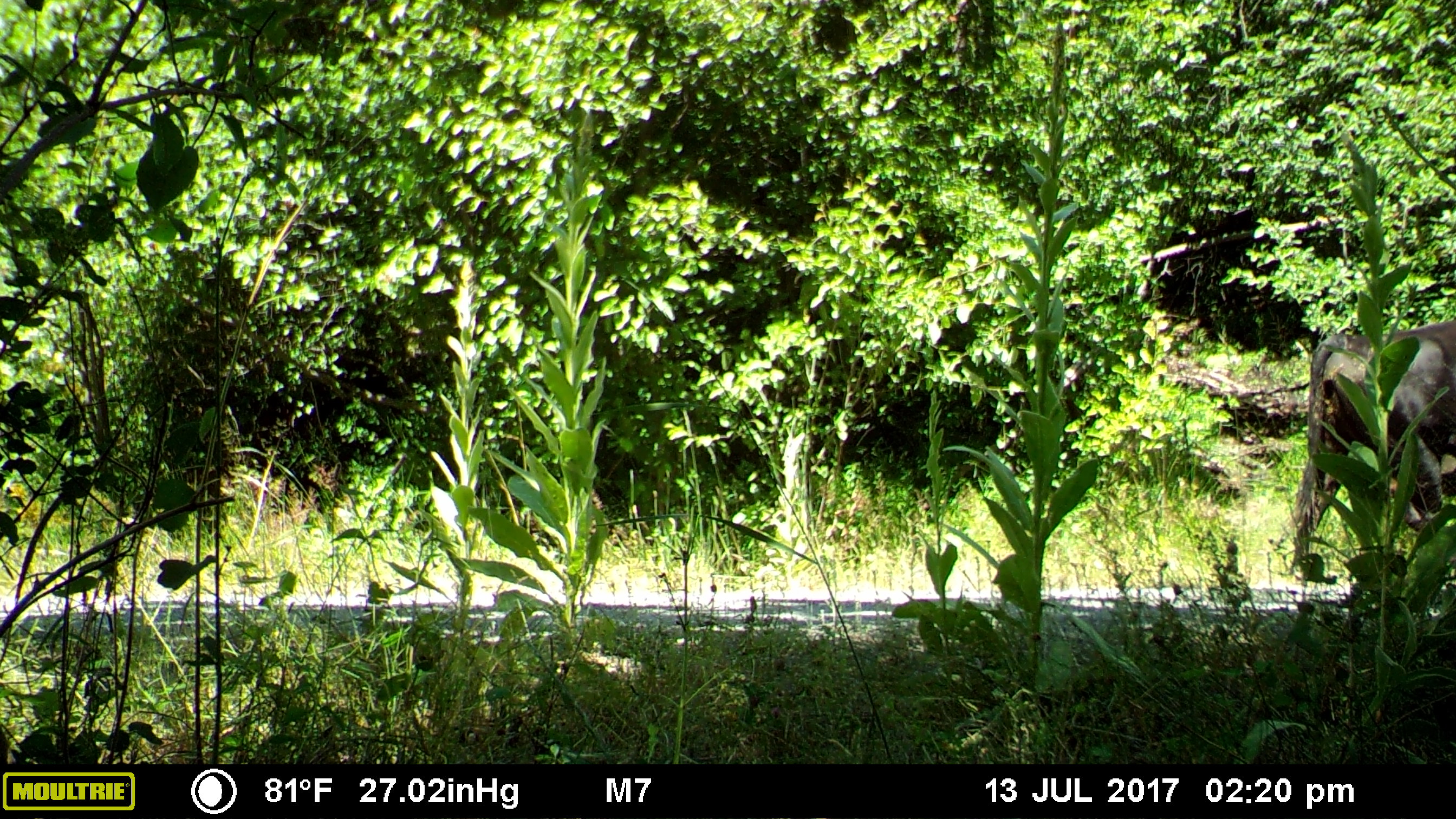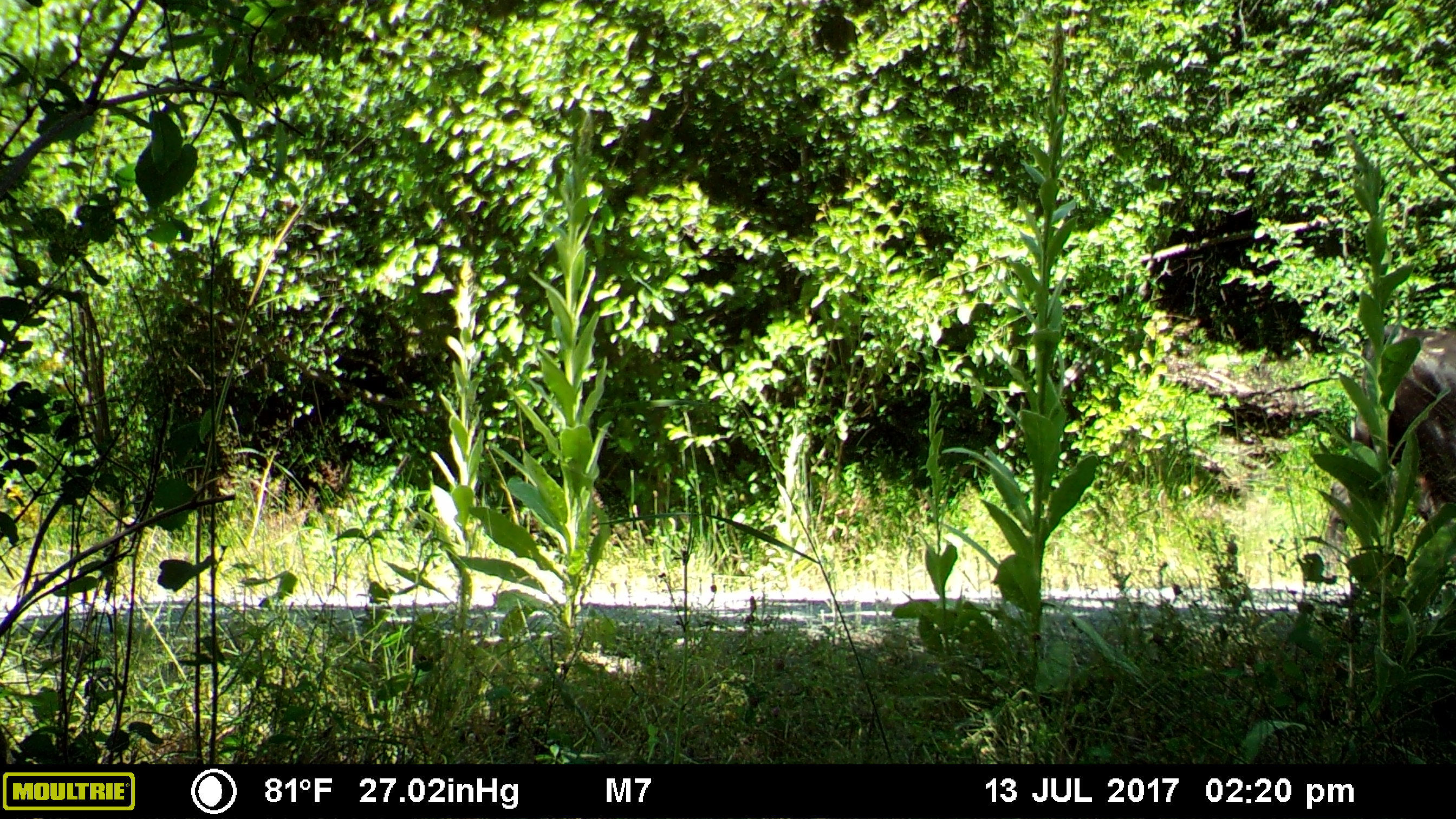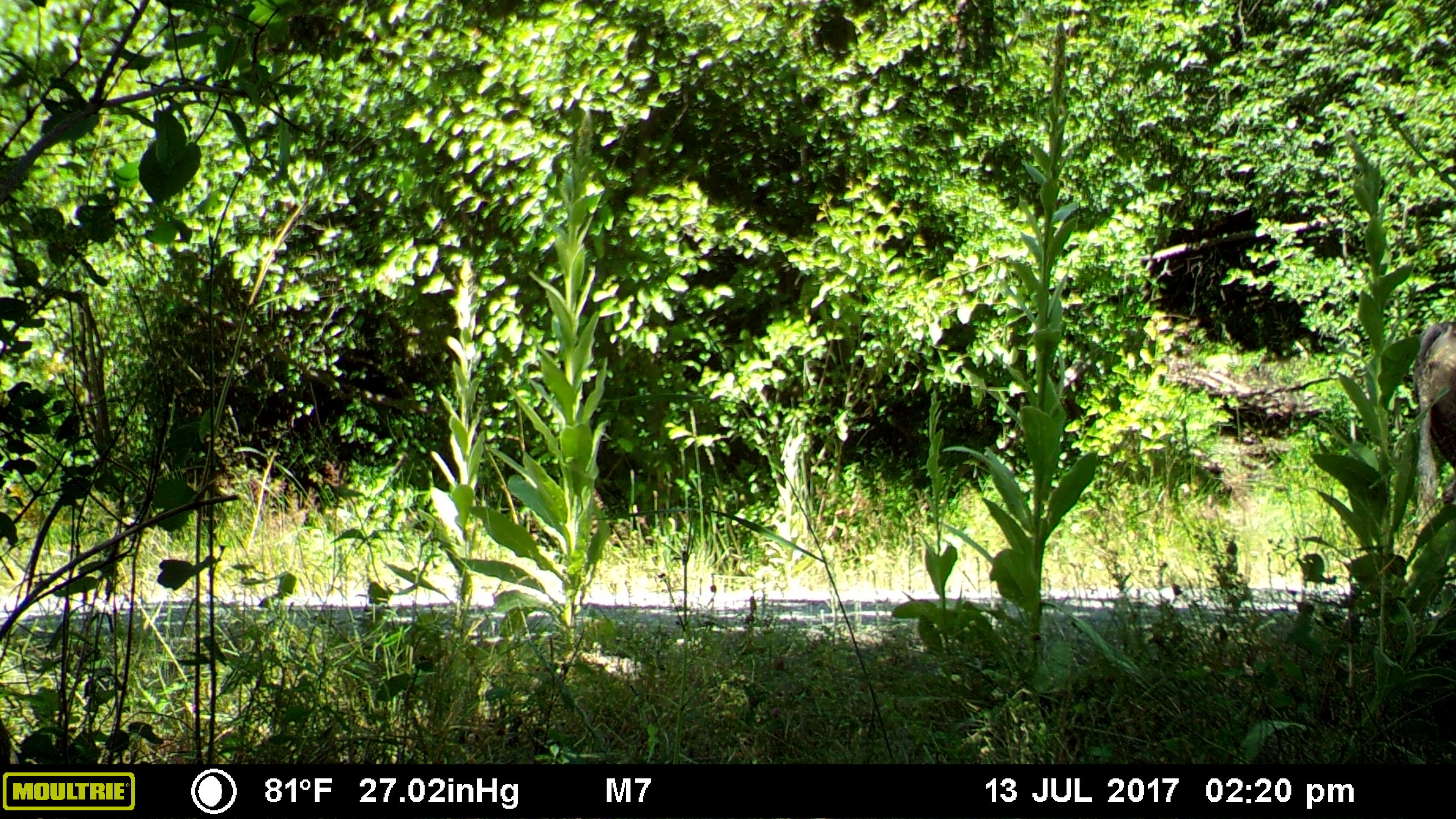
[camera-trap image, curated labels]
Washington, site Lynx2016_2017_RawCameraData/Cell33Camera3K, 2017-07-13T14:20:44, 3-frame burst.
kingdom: Animalia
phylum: Chordata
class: Mammalia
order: Artiodactyla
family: Bovidae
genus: Bos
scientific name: Bos taurus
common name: domestic cattle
Domestic cattle (Bos taurus). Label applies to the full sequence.